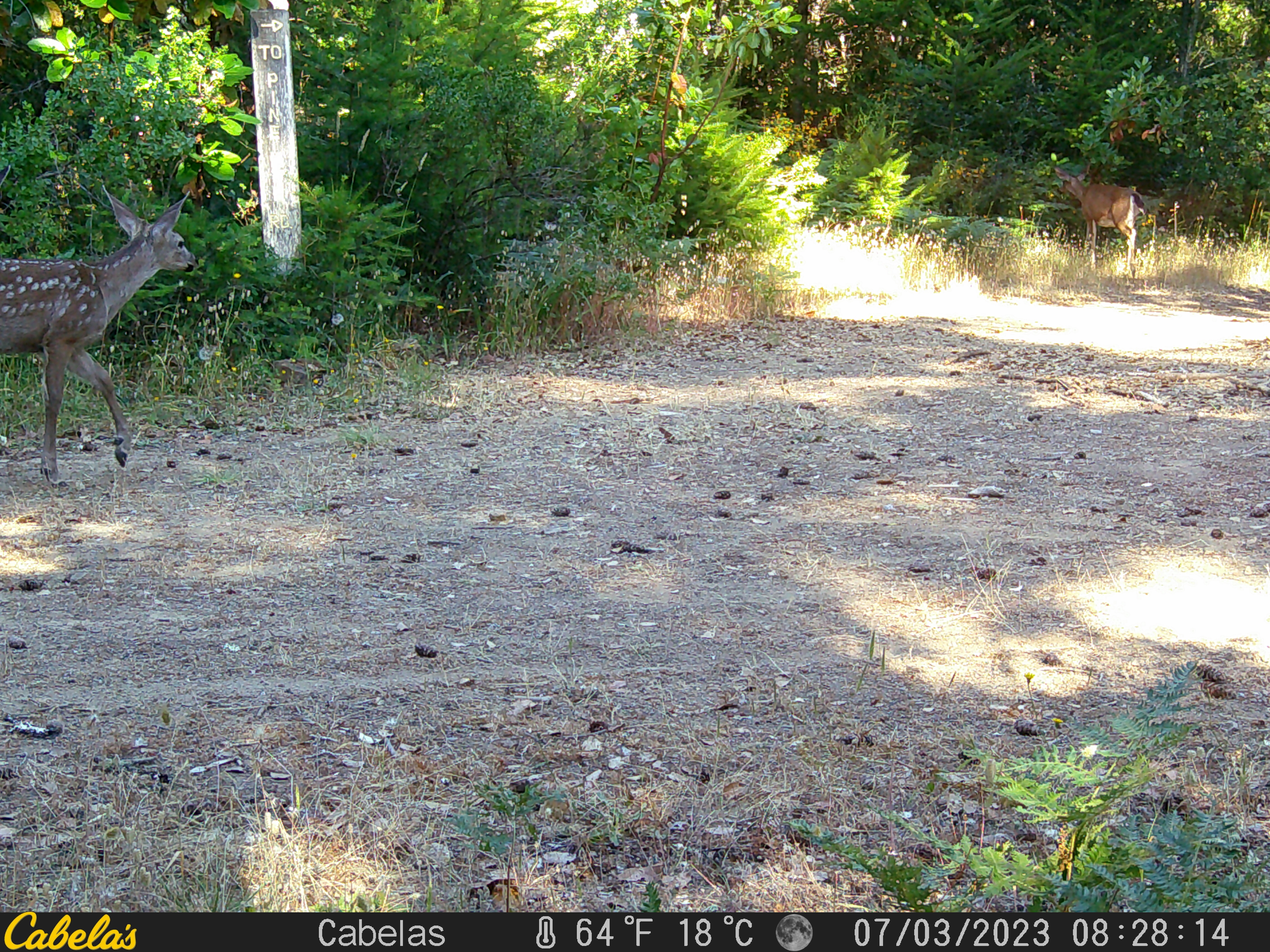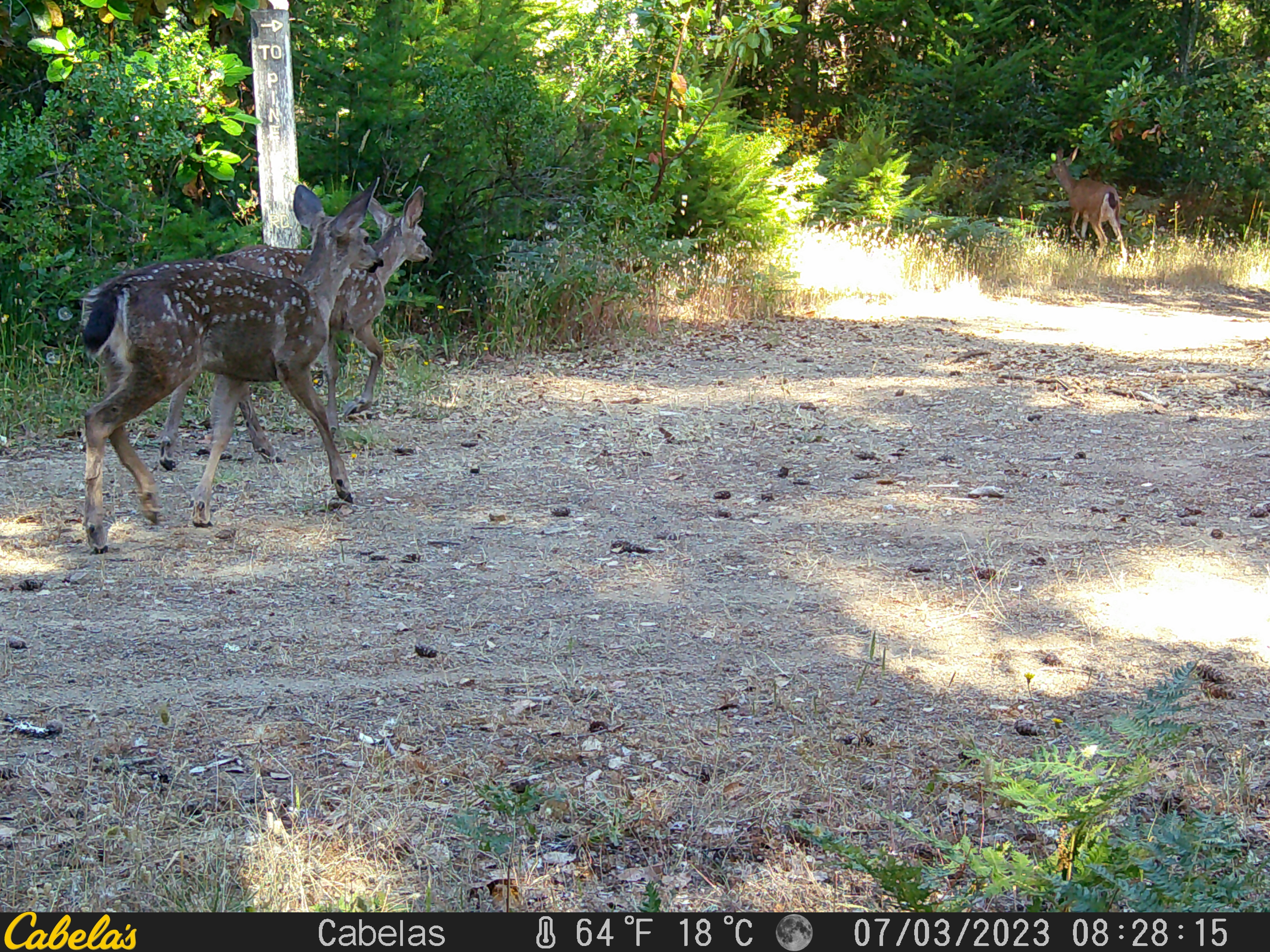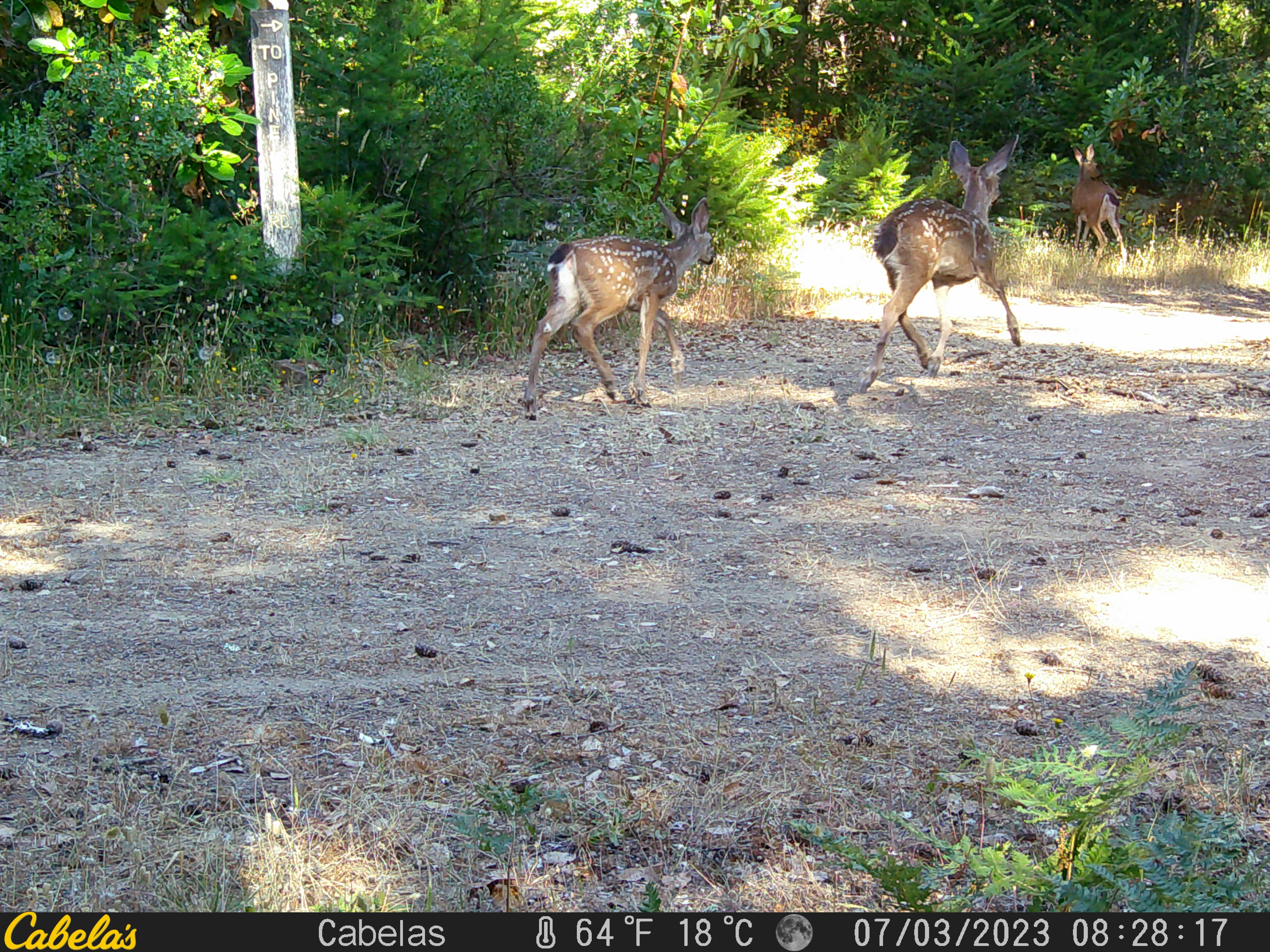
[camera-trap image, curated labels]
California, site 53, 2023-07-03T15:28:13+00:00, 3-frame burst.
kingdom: Animalia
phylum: Chordata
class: Mammalia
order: Artiodactyla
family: Cervidae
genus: Odocoileus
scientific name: Odocoileus hemionus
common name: mule deer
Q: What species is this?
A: Mule deer (Odocoileus hemionus).